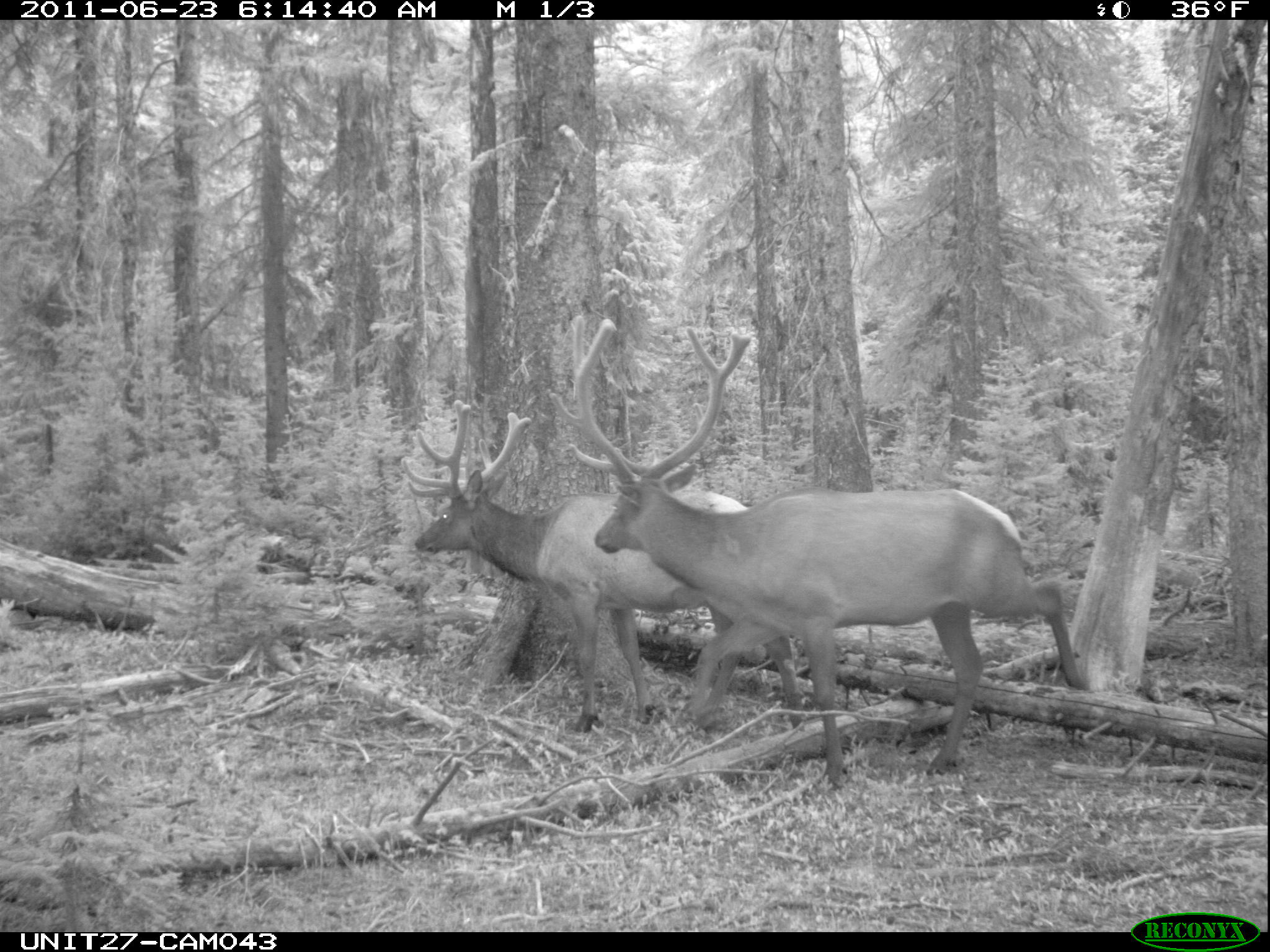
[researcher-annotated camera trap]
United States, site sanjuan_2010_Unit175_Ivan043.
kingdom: Animalia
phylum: Chordata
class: Mammalia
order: Artiodactyla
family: Cervidae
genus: Cervus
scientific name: Cervus elaphus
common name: red deer